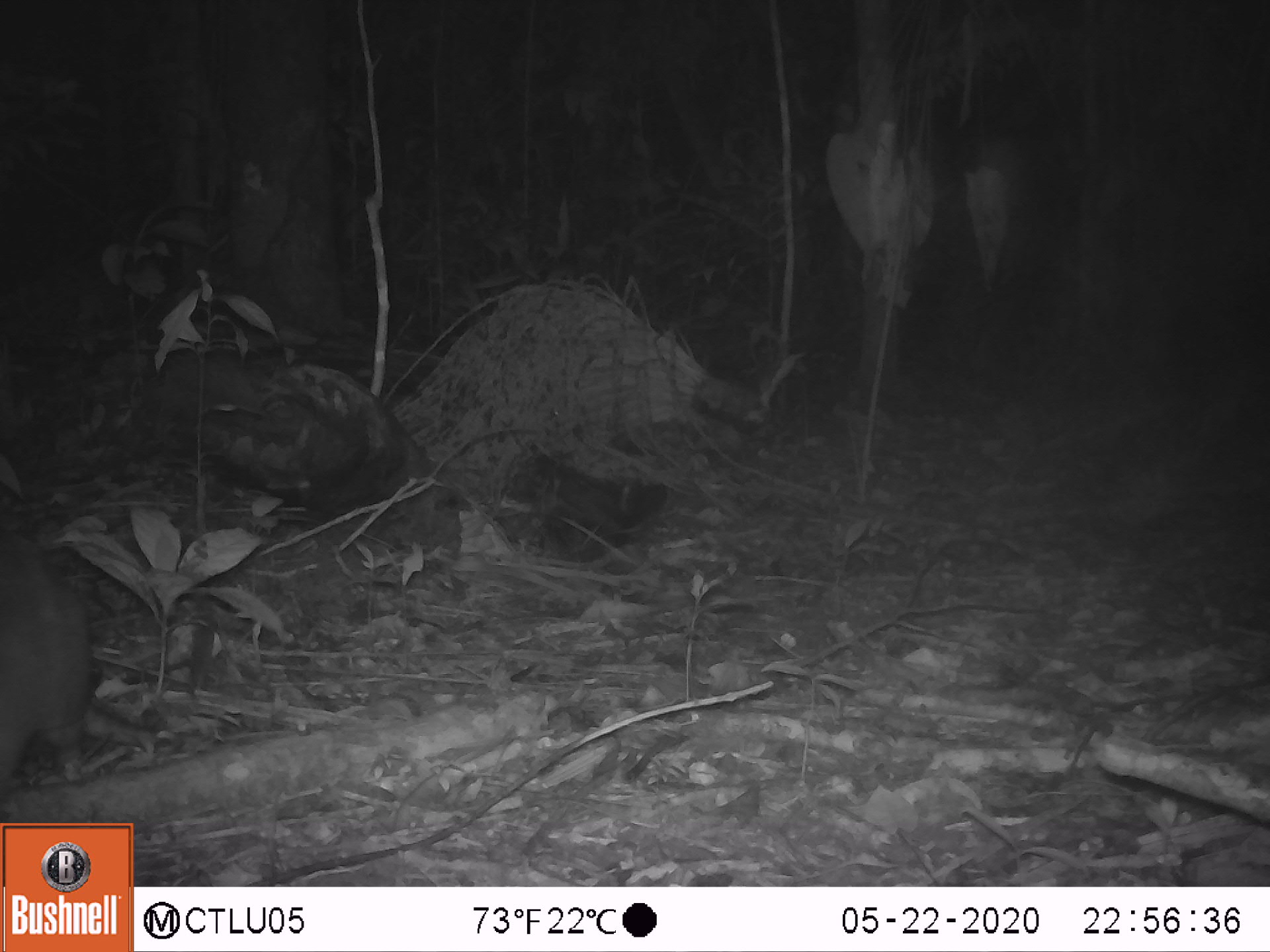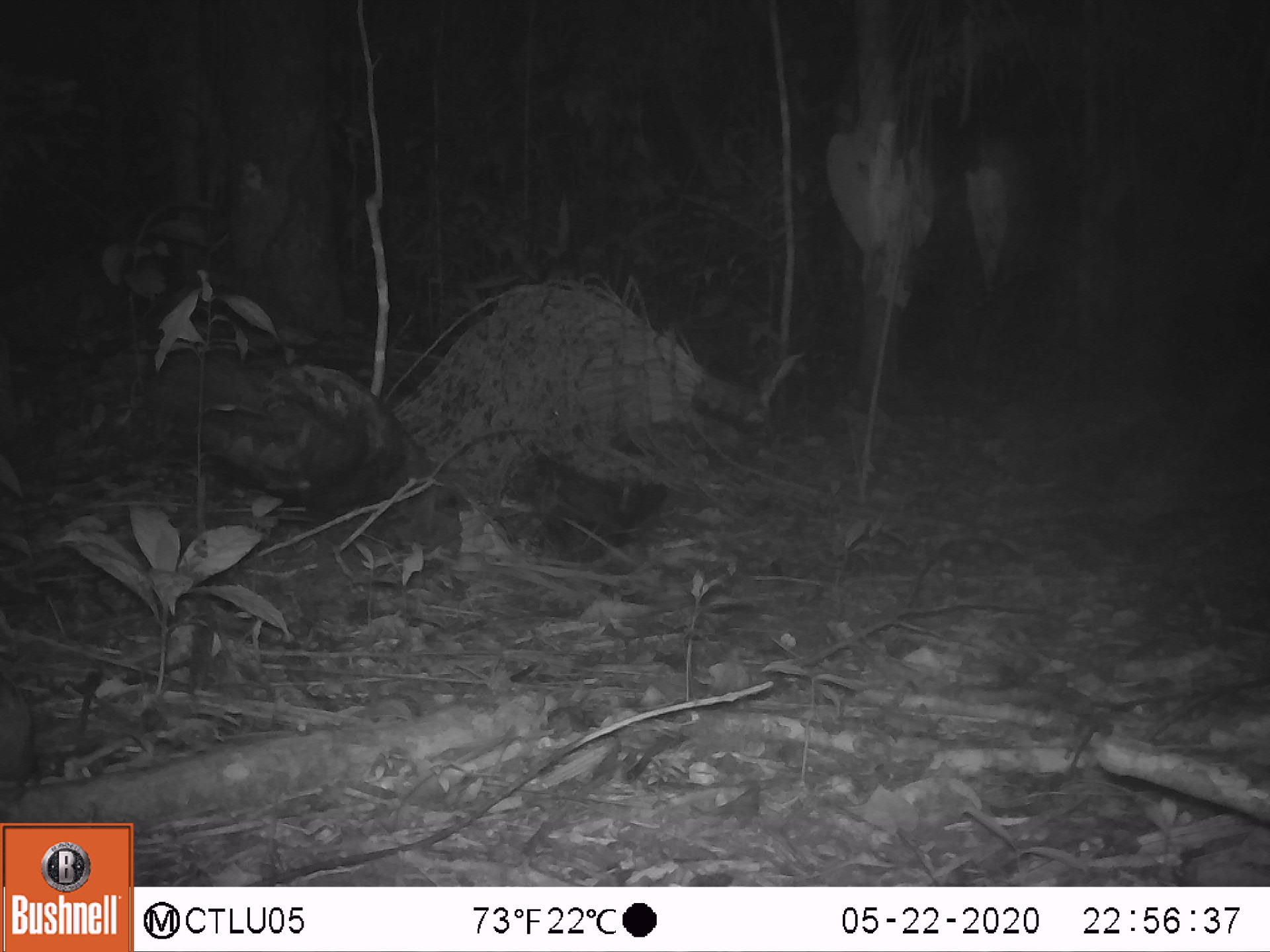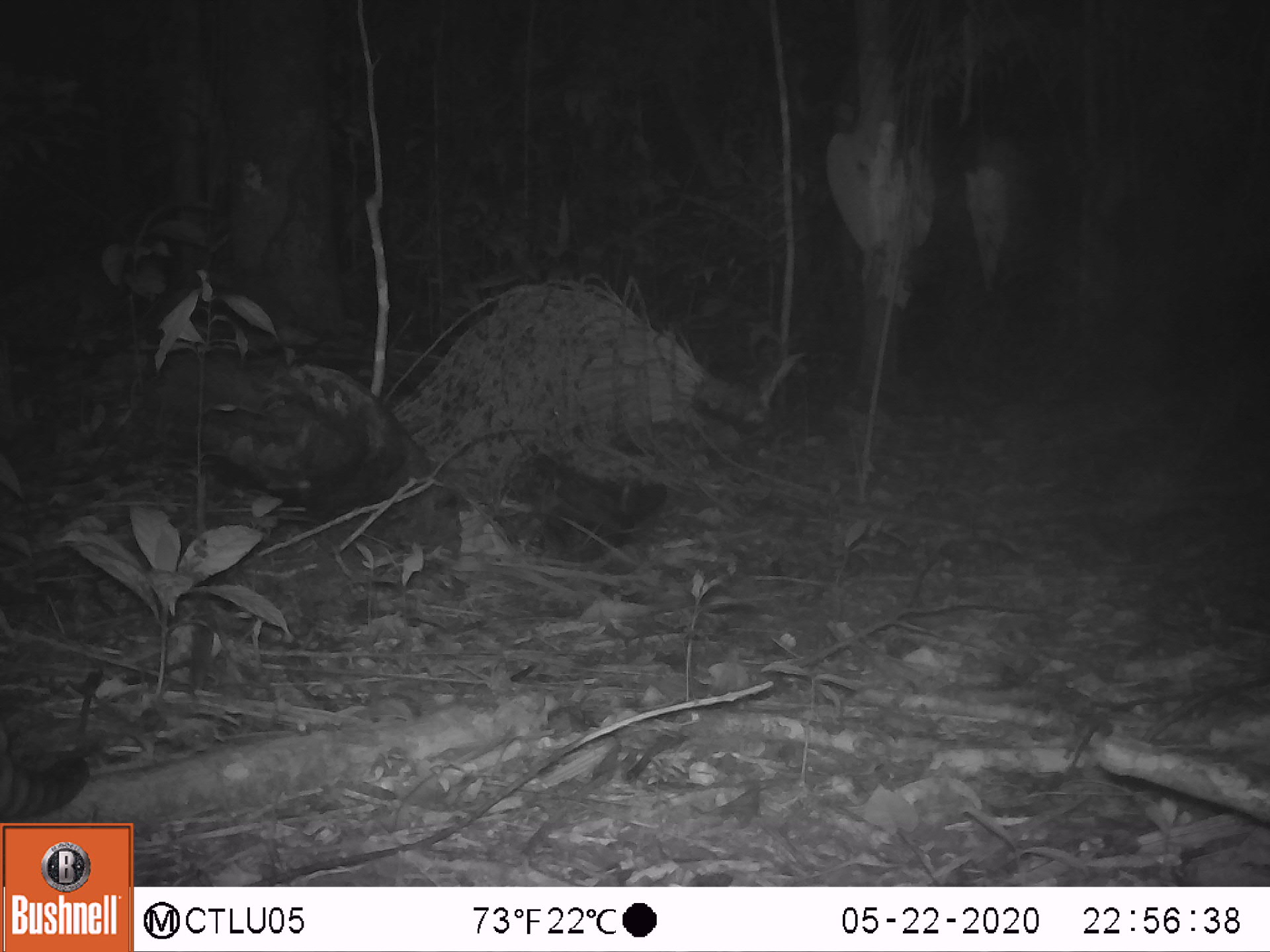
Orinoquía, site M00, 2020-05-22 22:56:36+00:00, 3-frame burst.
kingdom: Animalia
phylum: Chordata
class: Mammalia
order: Cingulata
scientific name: Cingulata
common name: armadillo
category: unknown armadillo